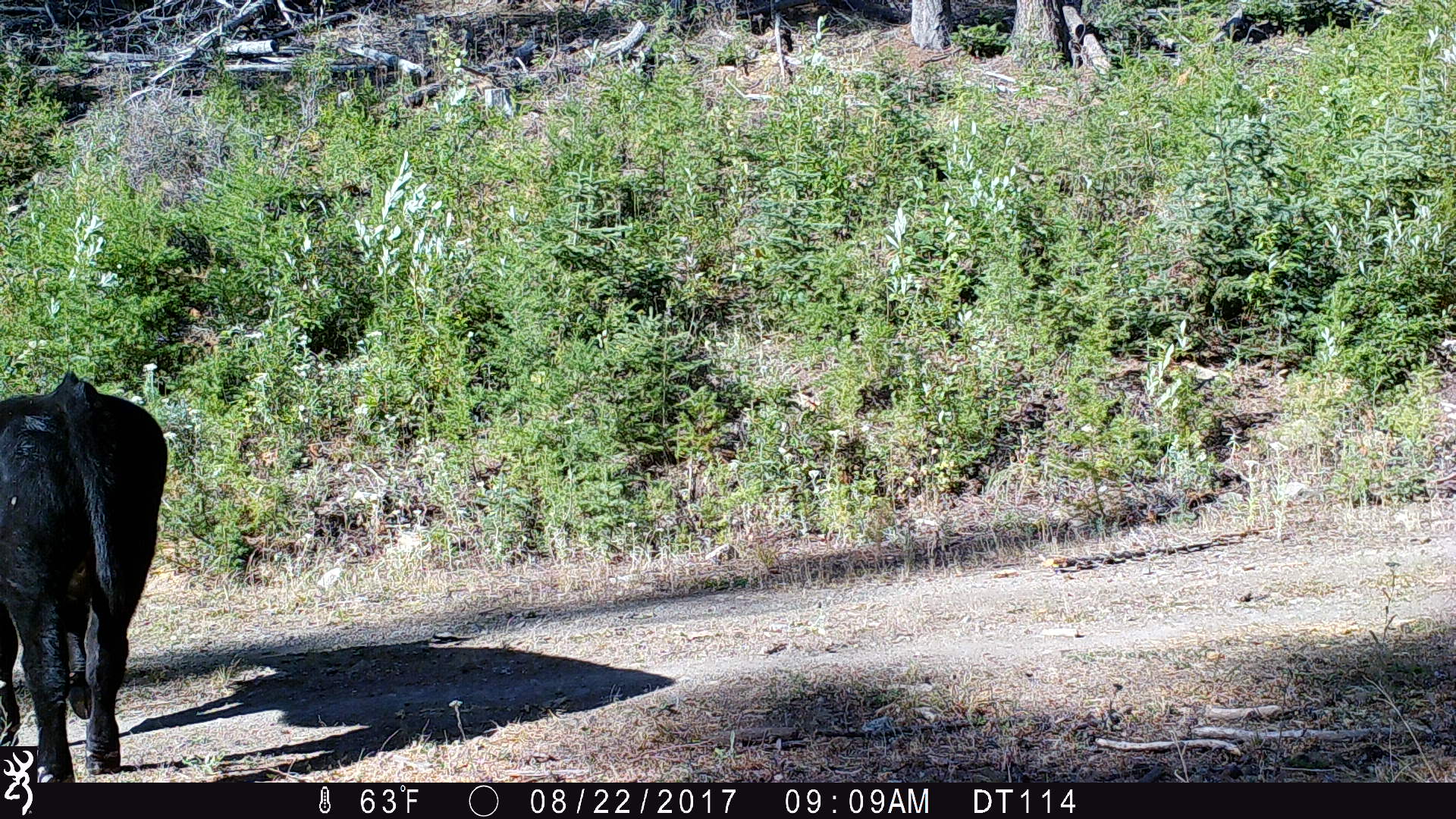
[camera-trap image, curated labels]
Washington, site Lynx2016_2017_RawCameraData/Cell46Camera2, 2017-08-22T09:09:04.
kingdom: Animalia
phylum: Chordata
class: Mammalia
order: Artiodactyla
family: Bovidae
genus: Bos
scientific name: Bos taurus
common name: domestic cattle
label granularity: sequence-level